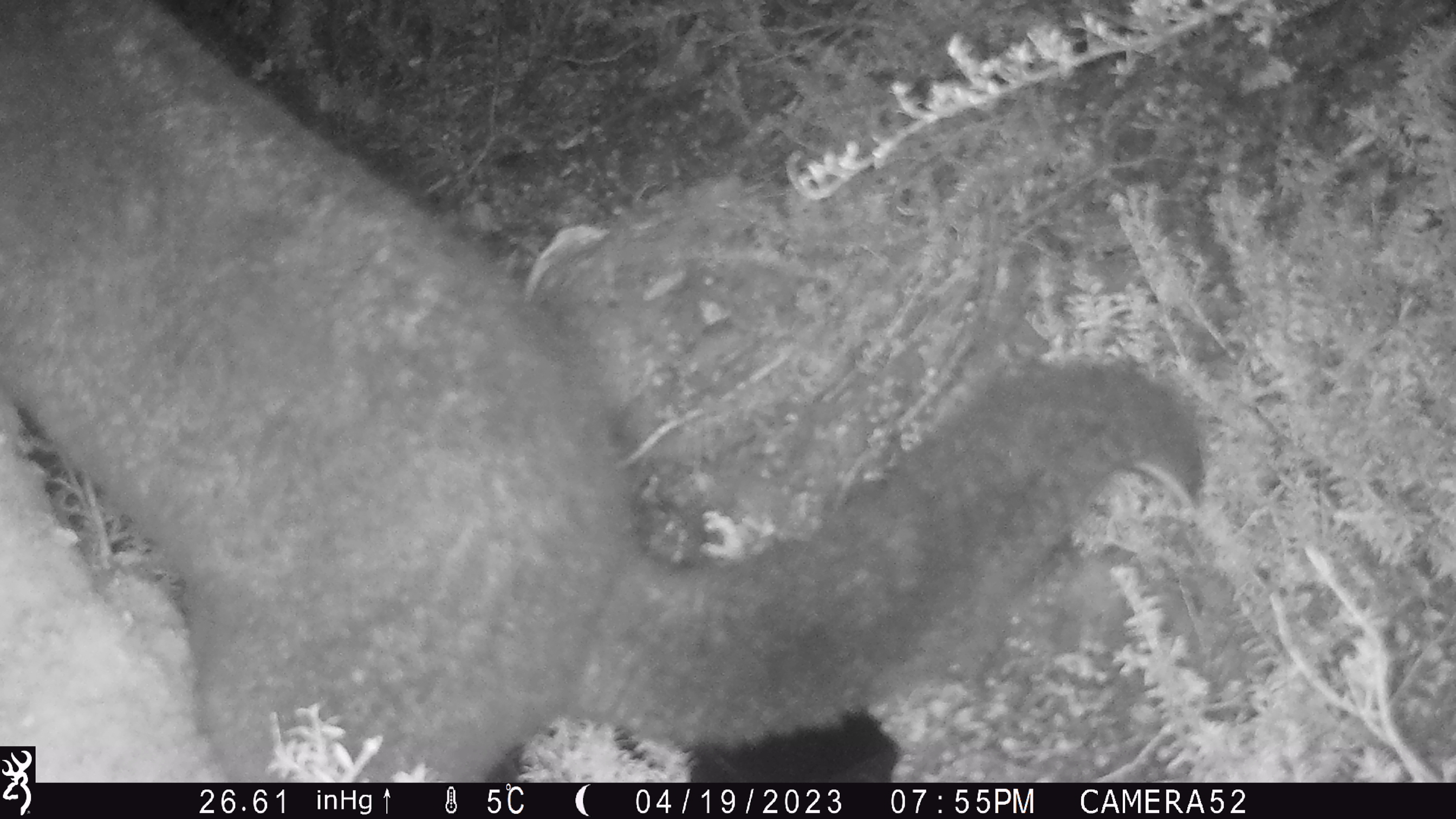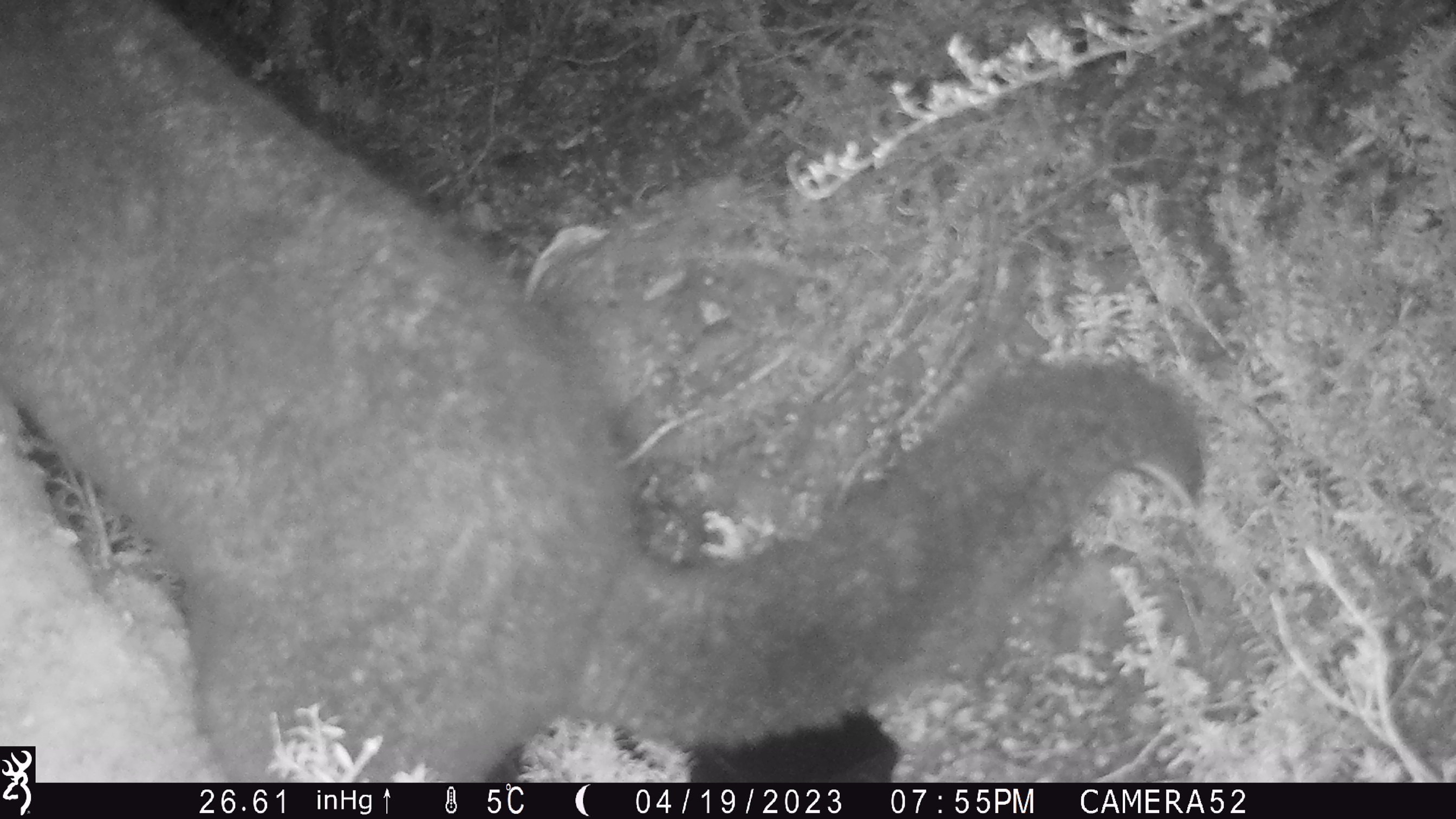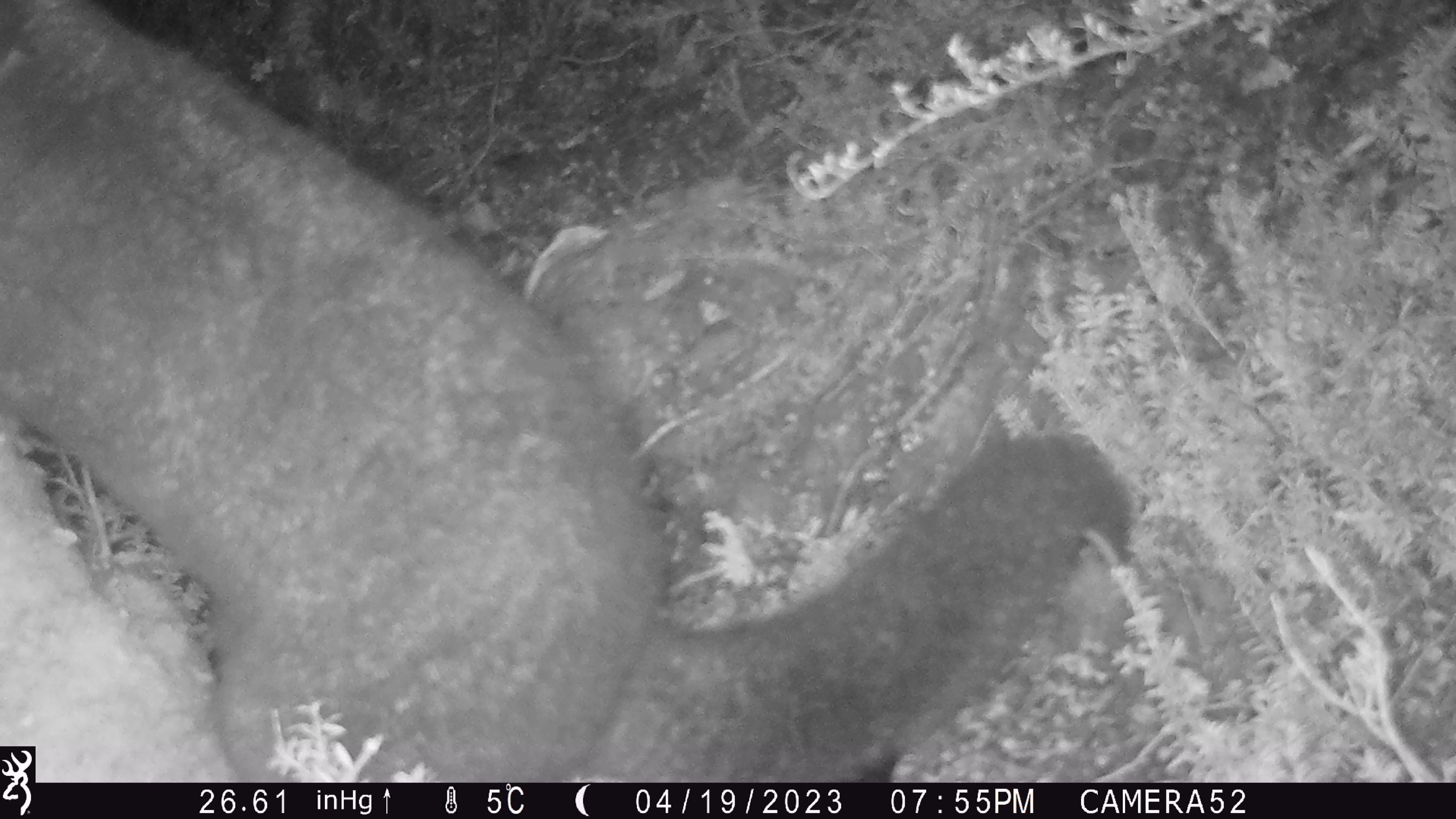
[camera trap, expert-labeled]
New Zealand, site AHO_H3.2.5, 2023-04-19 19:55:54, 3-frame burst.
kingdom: Animalia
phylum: Chordata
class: Mammalia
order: Diprotodontia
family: Phalangeridae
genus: Trichosurus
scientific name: Trichosurus vulpecula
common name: common brushtail possum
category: possum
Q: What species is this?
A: Possum (common brushtail possum) (Trichosurus vulpecula).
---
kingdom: Animalia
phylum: Chordata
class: Mammalia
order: Carnivora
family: Mustelidae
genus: Mustela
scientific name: Mustela erminea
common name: stoat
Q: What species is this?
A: Stoat (Mustela erminea).